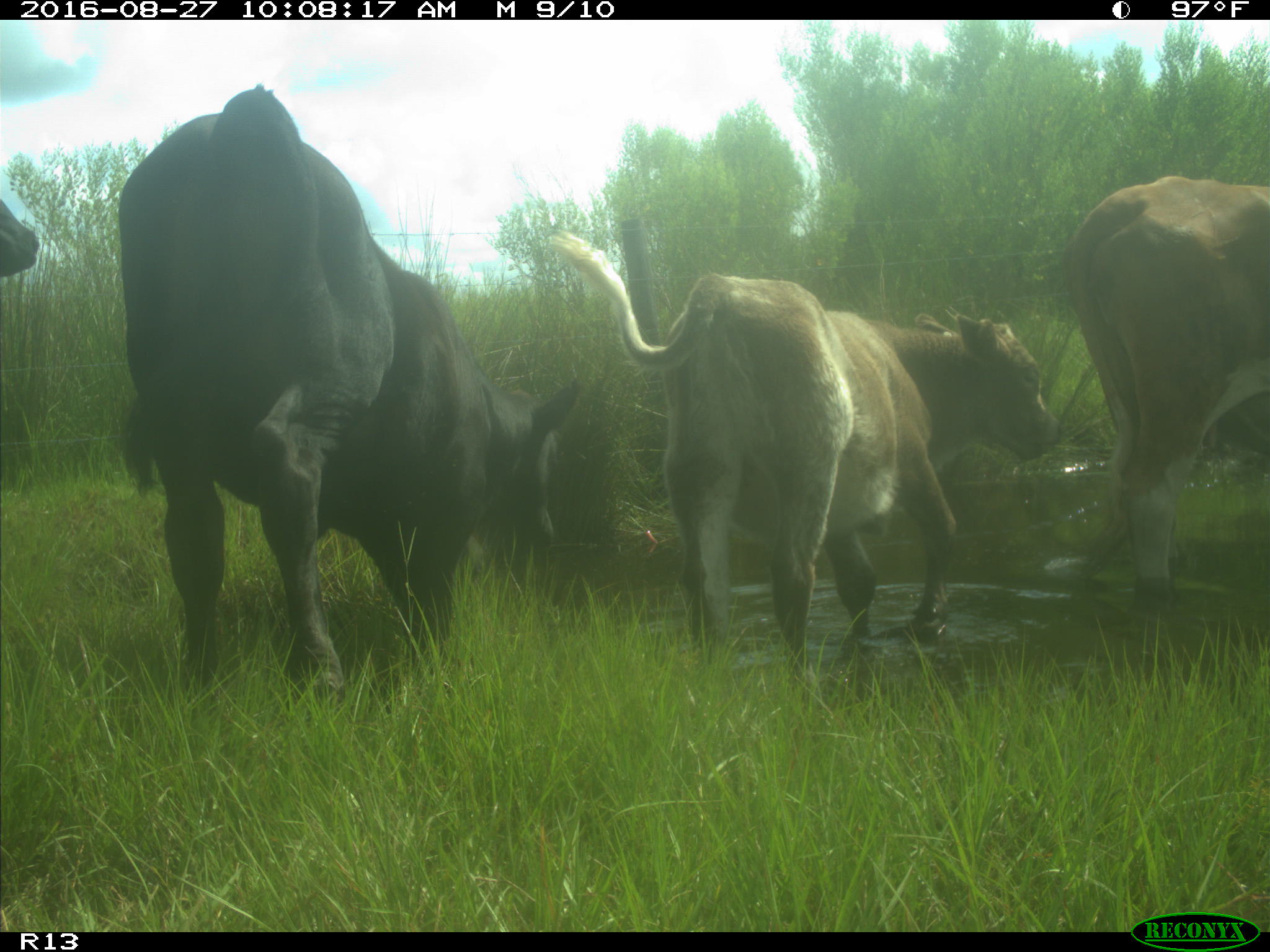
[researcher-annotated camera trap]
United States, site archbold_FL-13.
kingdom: Animalia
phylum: Chordata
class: Mammalia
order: Artiodactyla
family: Bovidae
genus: Bos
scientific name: Bos taurus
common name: domestic cow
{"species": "Bos taurus (domestic cow)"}